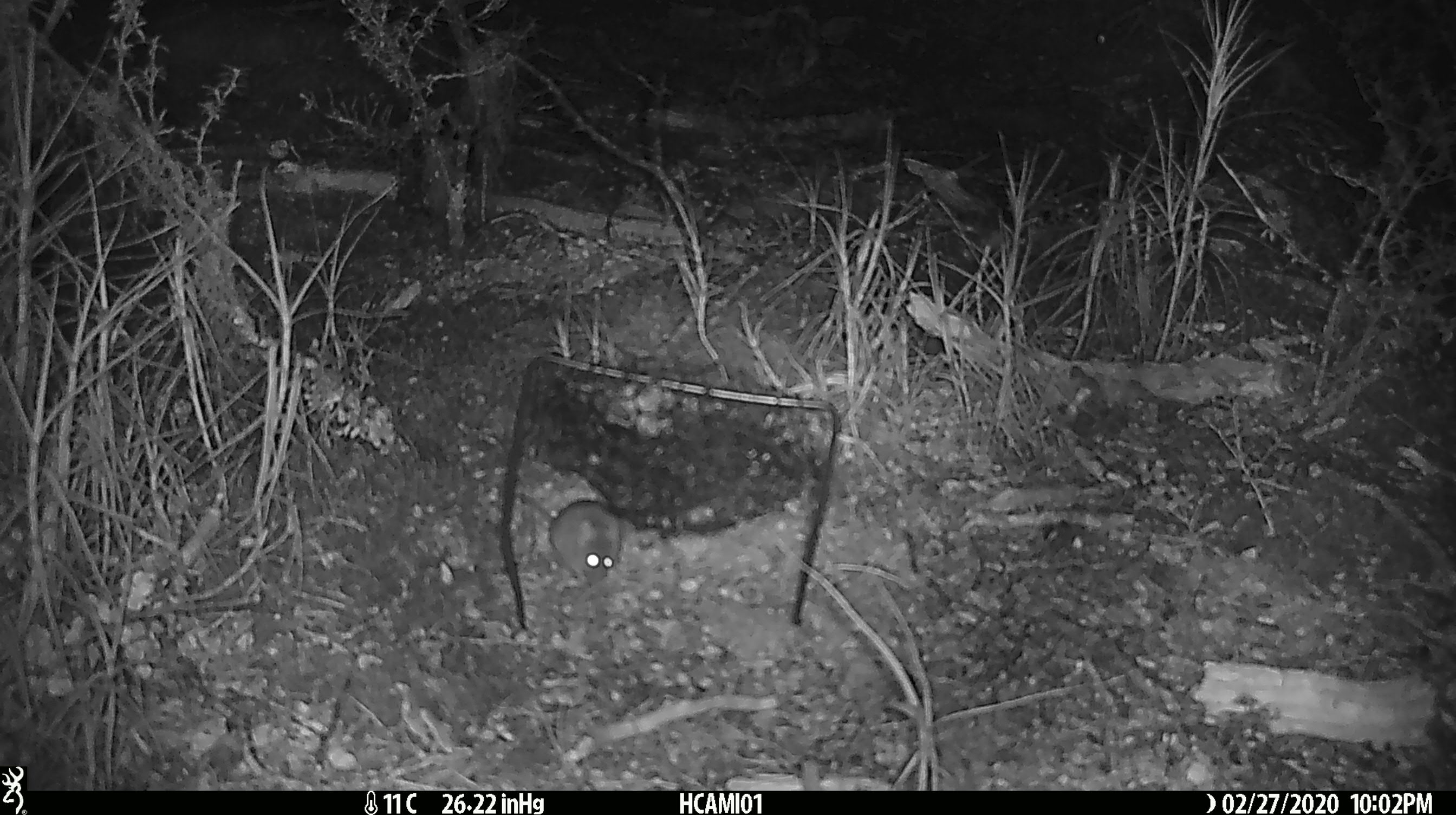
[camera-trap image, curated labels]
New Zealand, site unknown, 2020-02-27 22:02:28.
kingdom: Animalia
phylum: Chordata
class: Mammalia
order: Rodentia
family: Muridae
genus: Mus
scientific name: Mus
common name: mouse